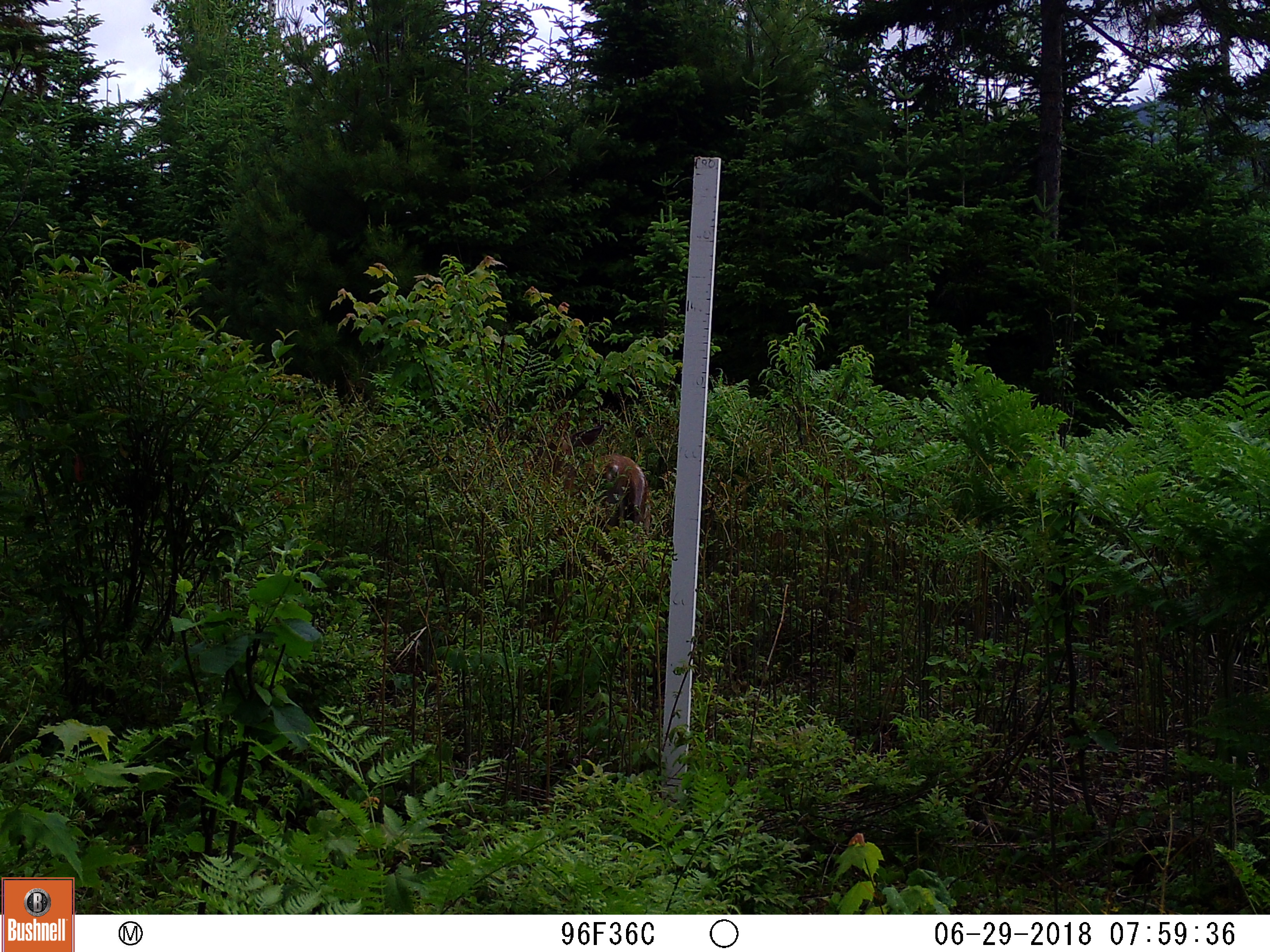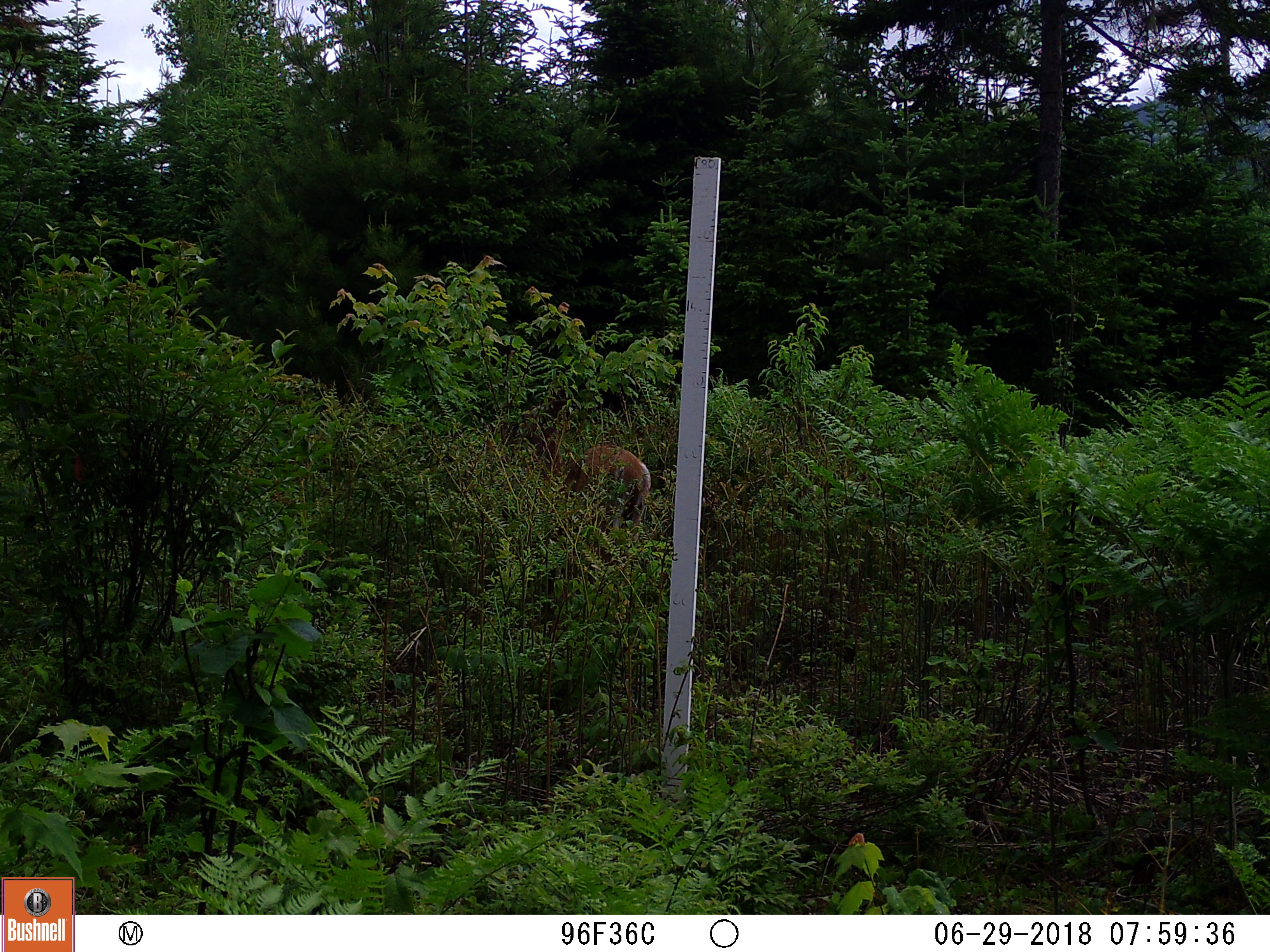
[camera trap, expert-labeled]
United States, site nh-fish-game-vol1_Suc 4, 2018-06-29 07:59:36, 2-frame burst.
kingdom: Animalia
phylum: Chordata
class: Mammalia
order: Artiodactyla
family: Cervidae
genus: Odocoileus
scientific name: Odocoileus virginianus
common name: white-tailed deer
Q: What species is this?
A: White-tailed deer (Odocoileus virginianus).